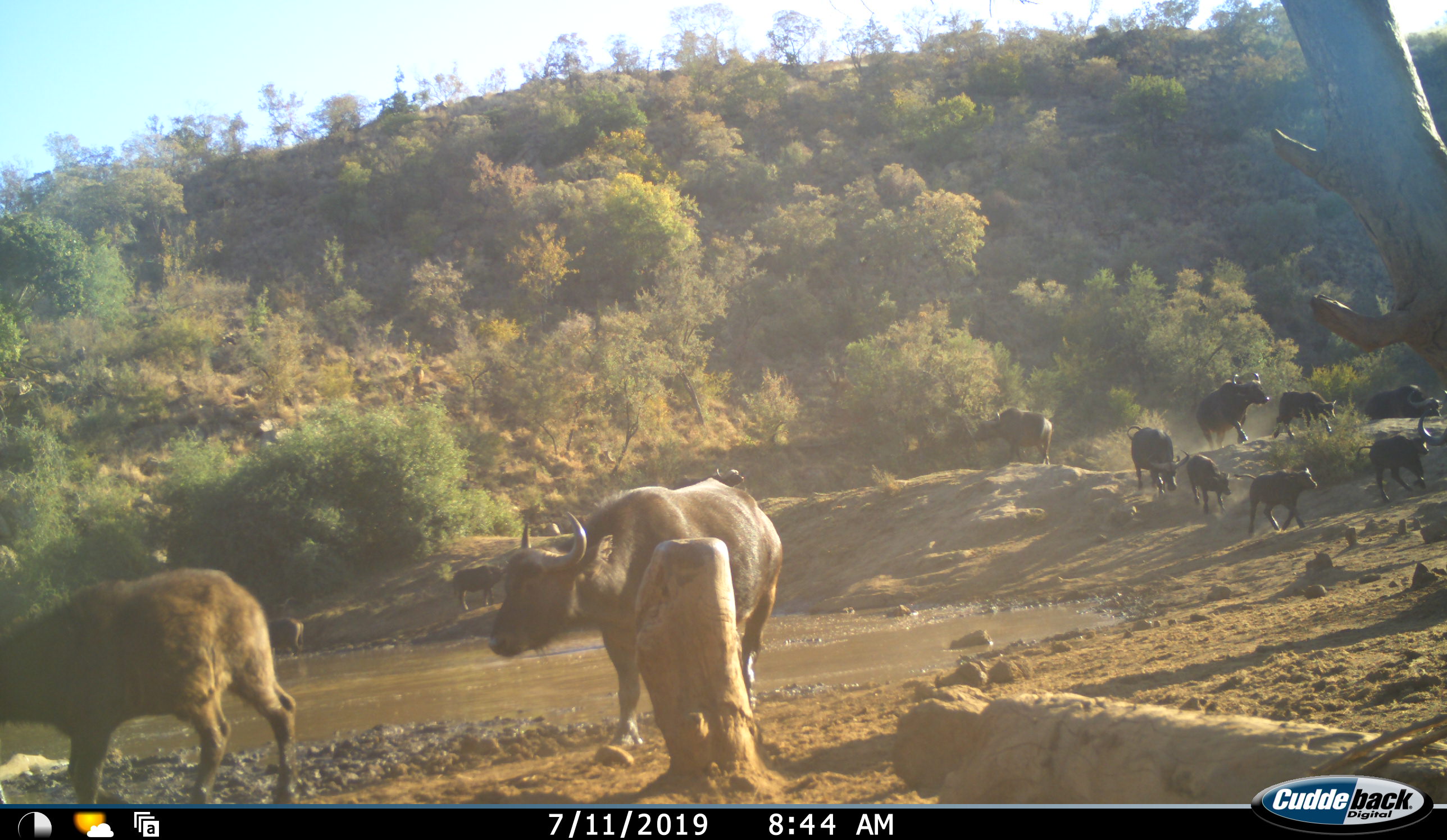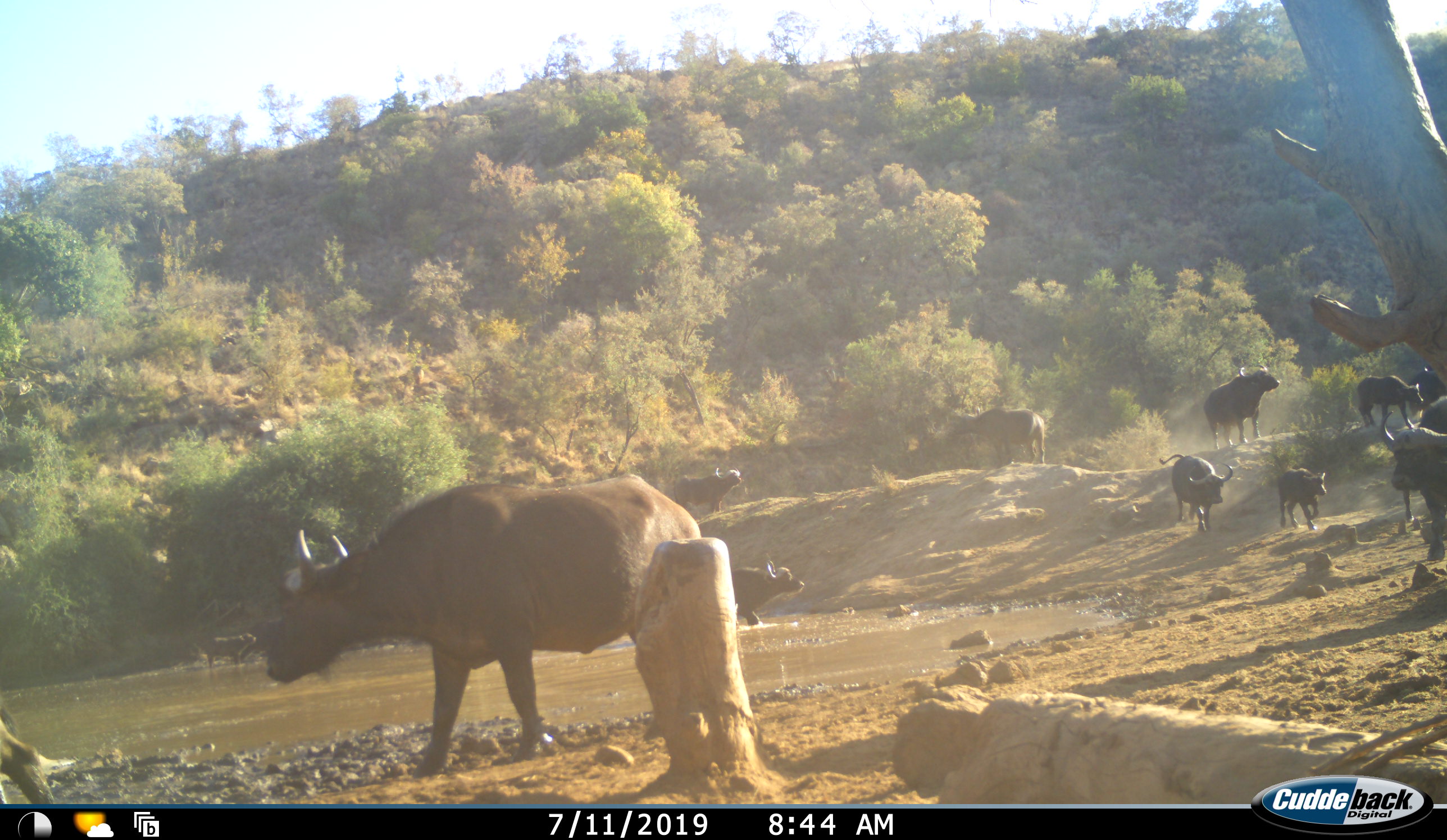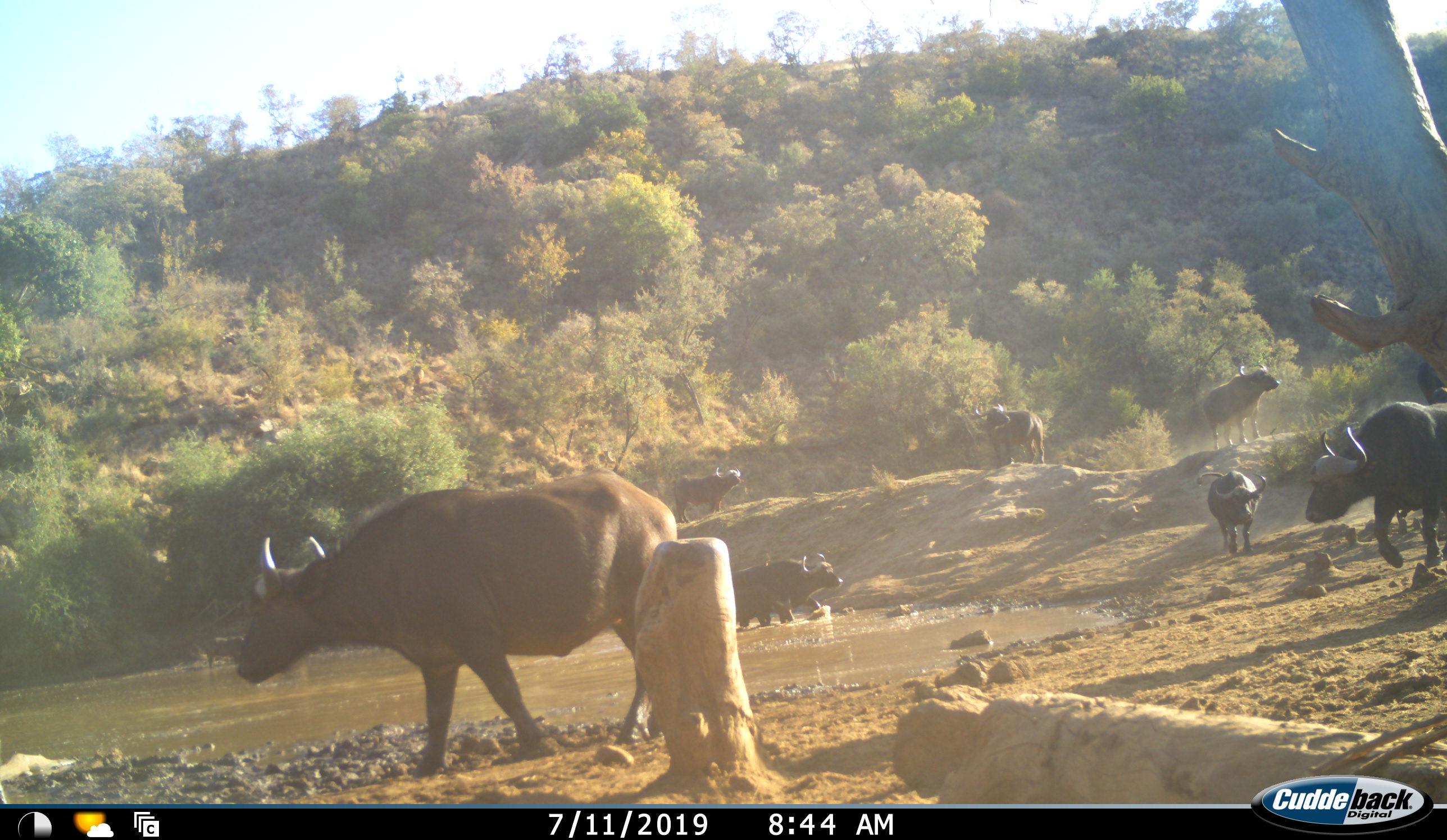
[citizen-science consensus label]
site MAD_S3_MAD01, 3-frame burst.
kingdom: Animalia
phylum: Chordata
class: Mammalia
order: Artiodactyla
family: Bovidae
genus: Syncerus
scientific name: Syncerus caffer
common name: african buffalo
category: buffalo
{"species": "buffalo (african buffalo) (Syncerus caffer)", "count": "11-50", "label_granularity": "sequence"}